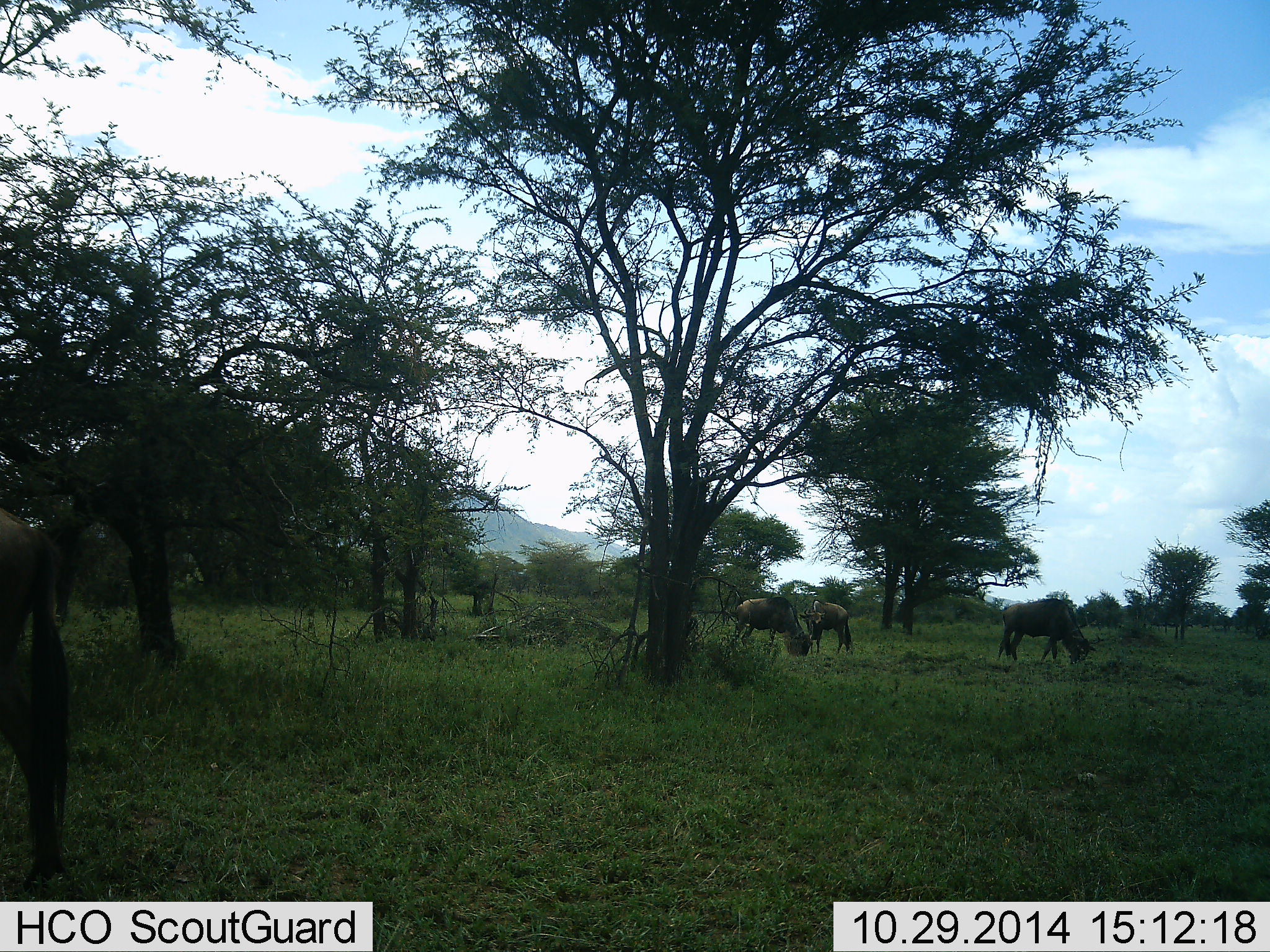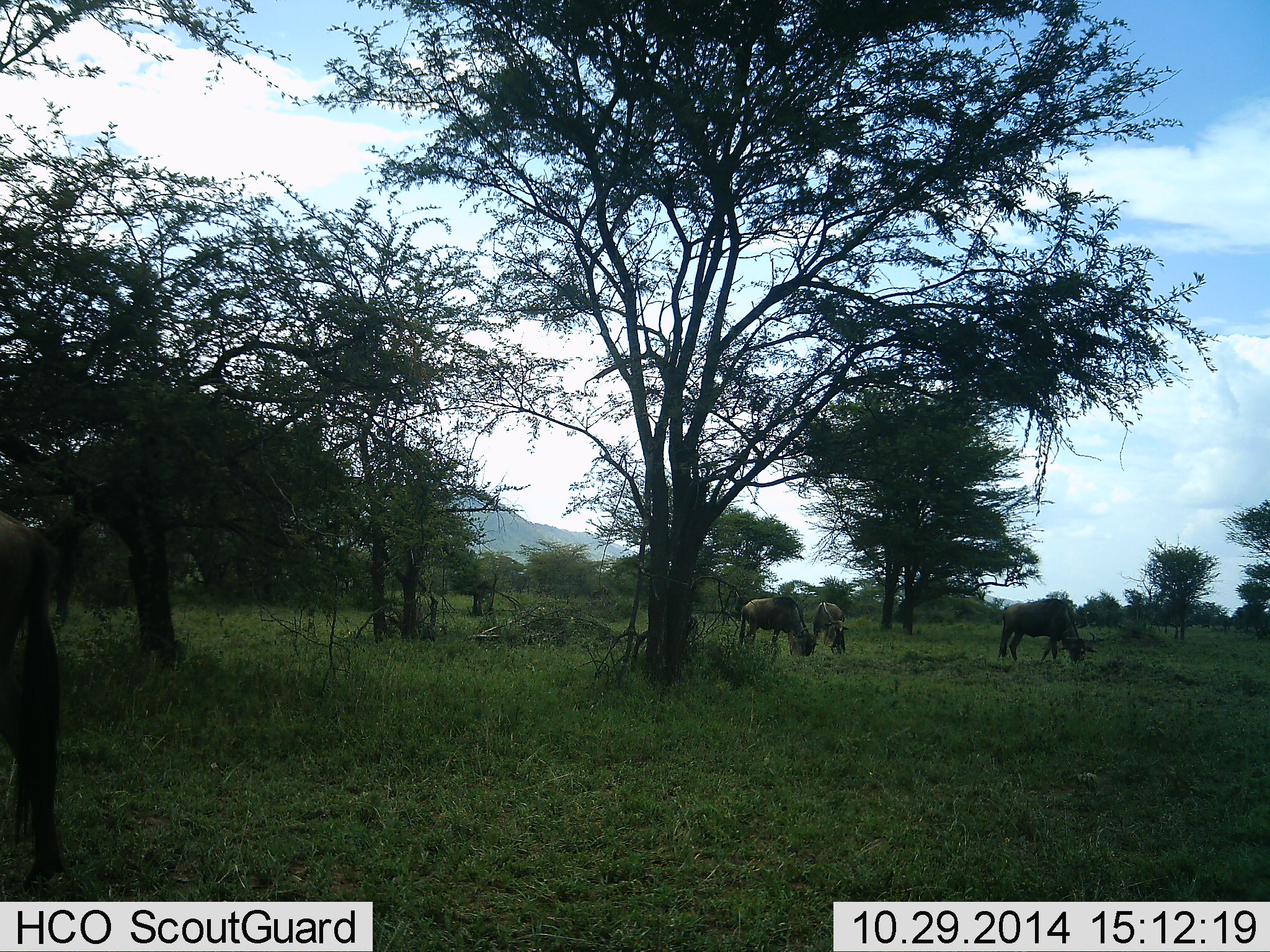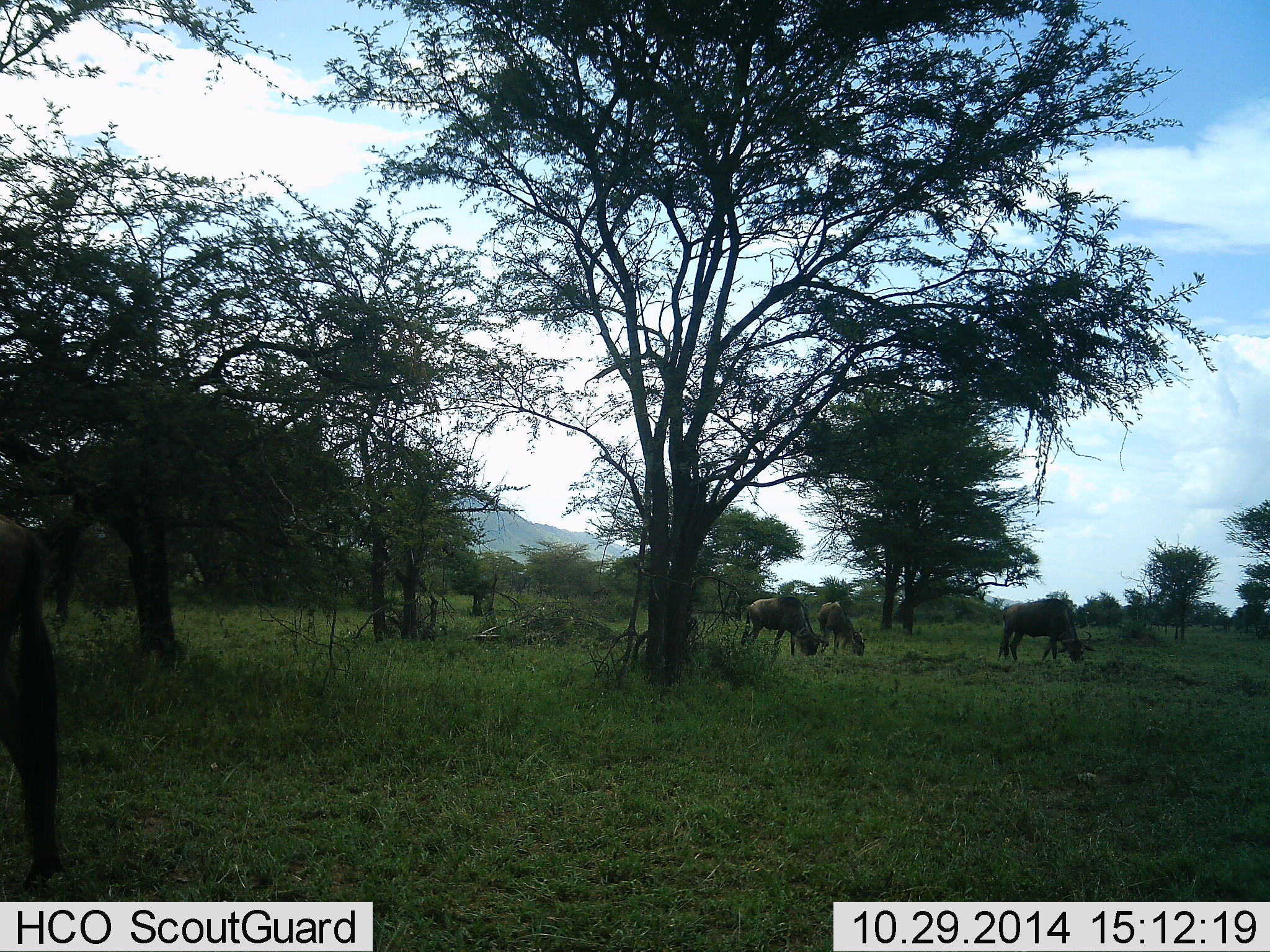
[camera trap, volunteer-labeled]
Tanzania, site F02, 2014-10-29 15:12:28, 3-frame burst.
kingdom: Animalia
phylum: Chordata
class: Mammalia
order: Artiodactyla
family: Bovidae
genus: Connochaetes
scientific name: Connochaetes taurinus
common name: blue wildebeest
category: wildebeest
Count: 3.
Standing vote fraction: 30%.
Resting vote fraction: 0%.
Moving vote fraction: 10%.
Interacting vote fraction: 0%.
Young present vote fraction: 0%.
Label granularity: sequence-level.